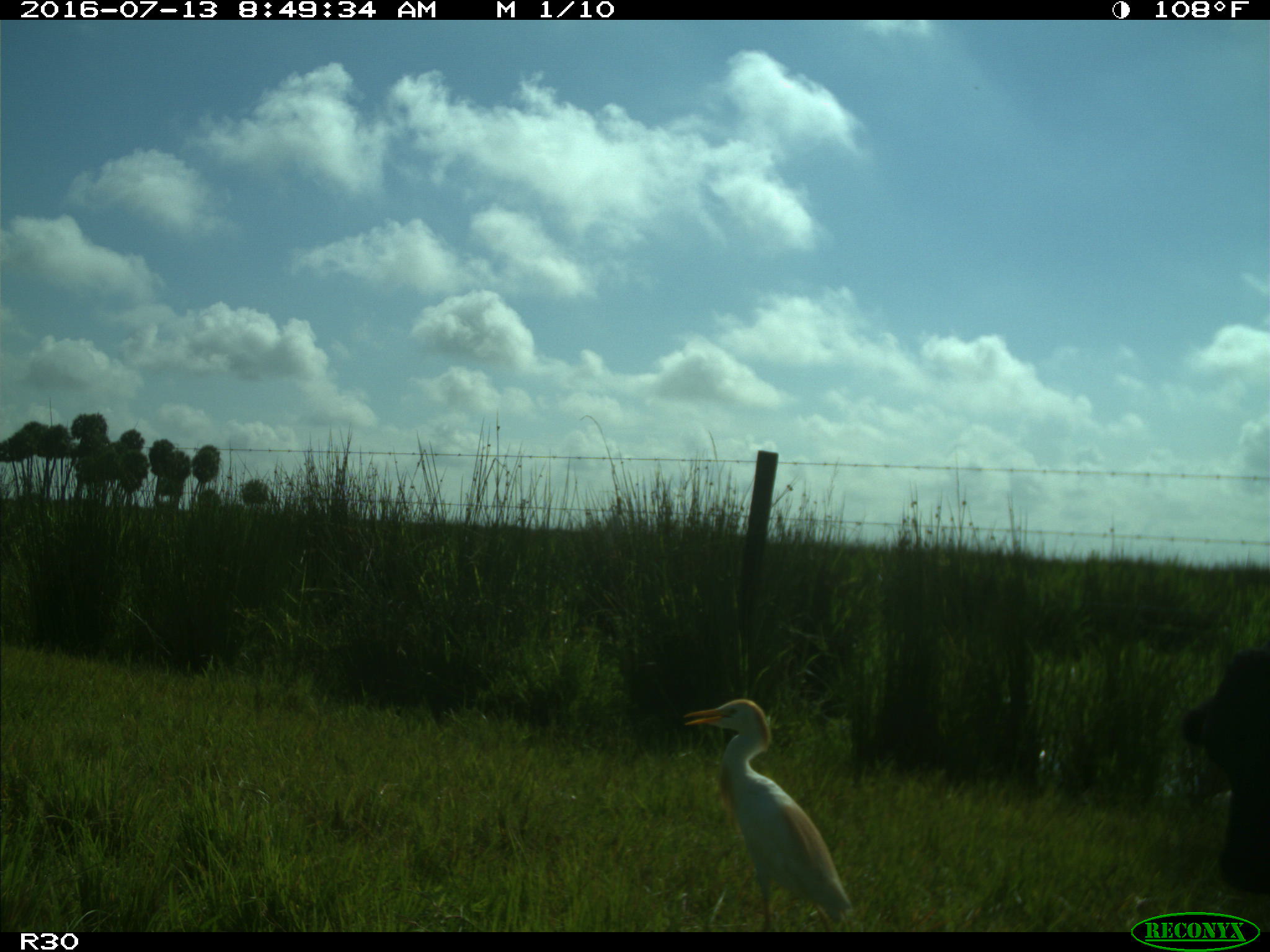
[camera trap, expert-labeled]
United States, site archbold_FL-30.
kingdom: Animalia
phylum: Chordata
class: Mammalia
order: Artiodactyla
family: Bovidae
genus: Bos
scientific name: Bos taurus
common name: domestic cow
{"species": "Bos taurus (domestic cow)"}